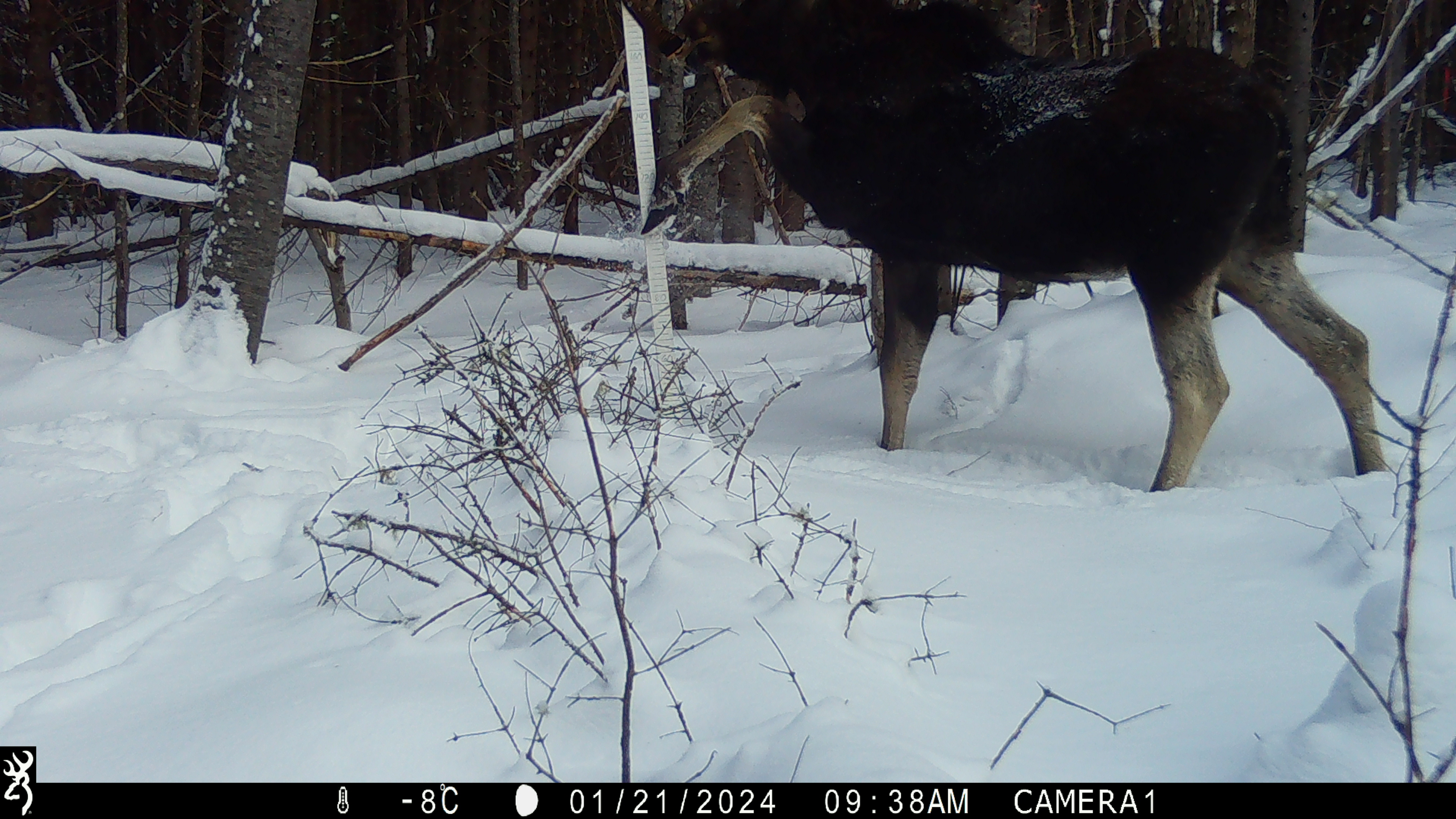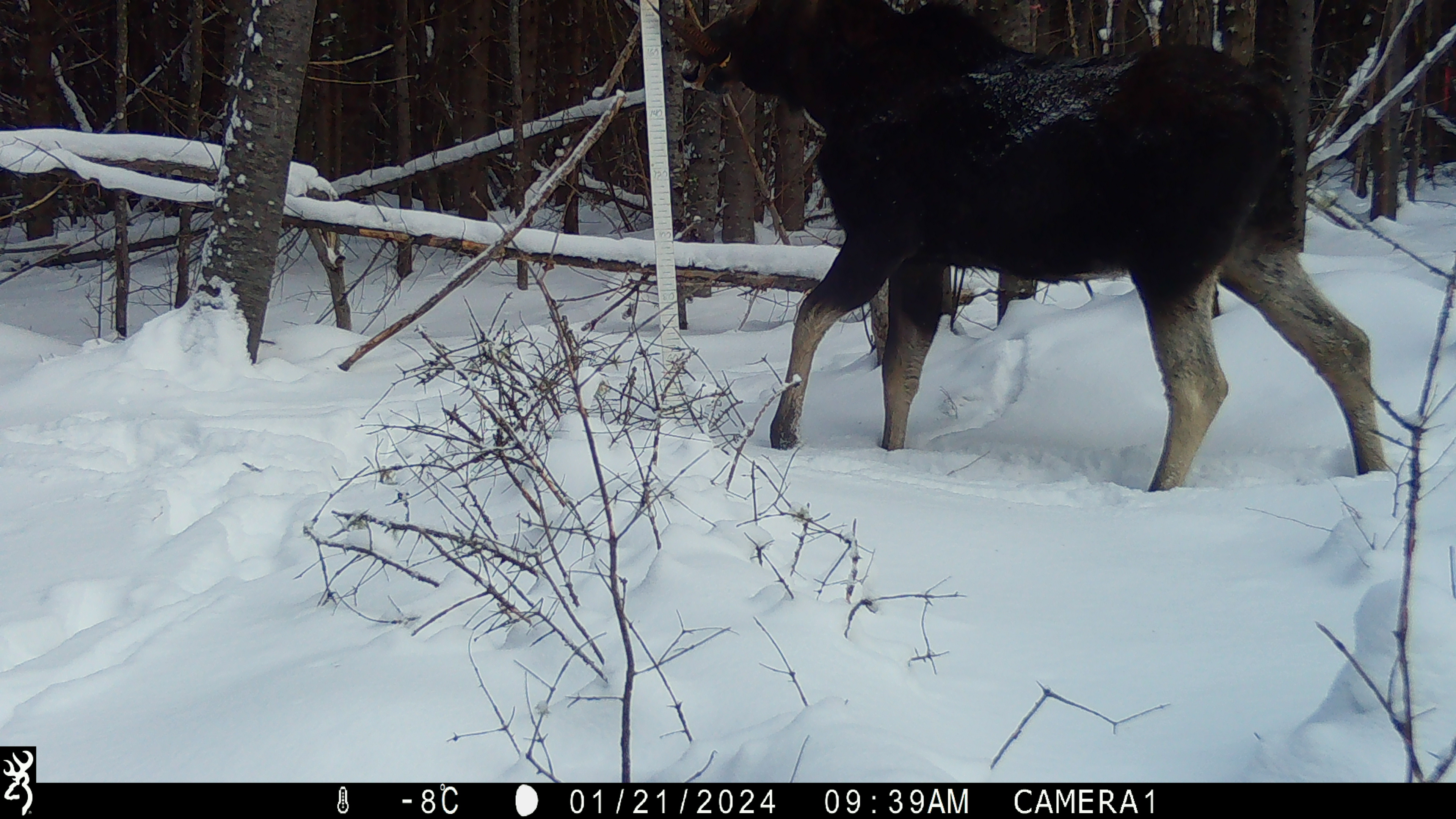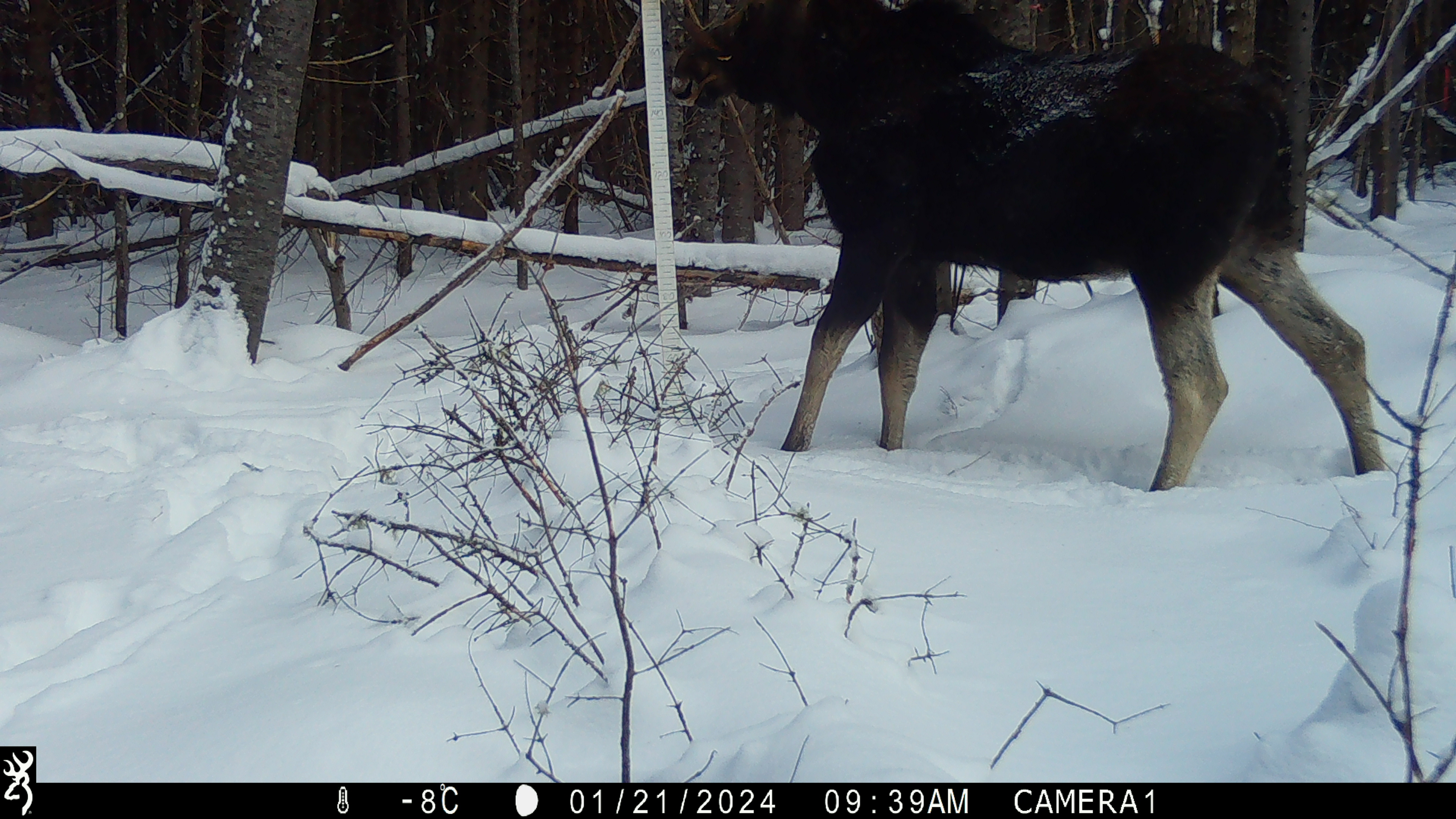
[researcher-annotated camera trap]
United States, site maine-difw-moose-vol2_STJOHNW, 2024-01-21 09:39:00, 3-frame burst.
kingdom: Animalia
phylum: Chordata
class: Mammalia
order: Artiodactyla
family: Cervidae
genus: Alces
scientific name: Alces alces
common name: moose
Moose (Alces alces).